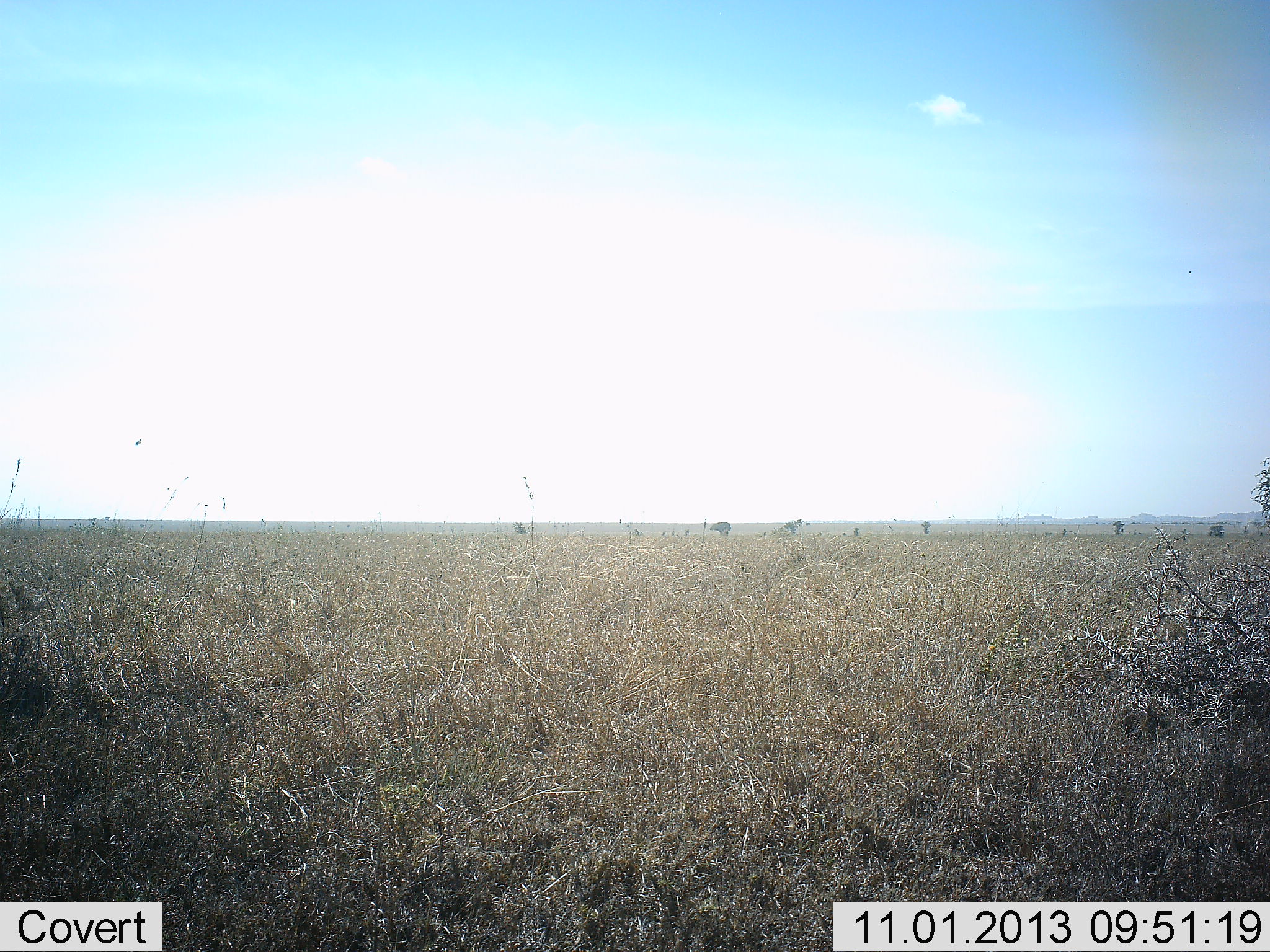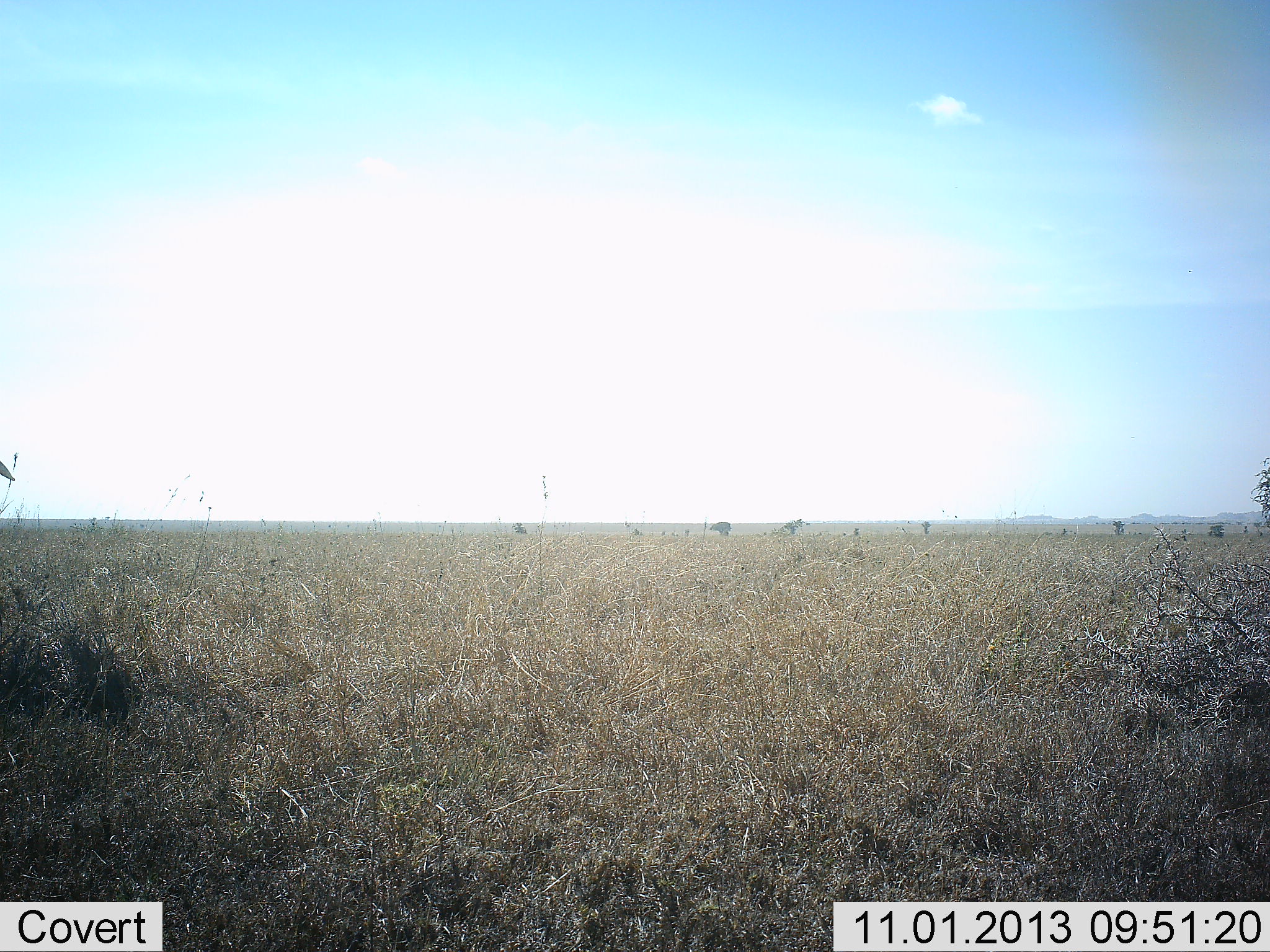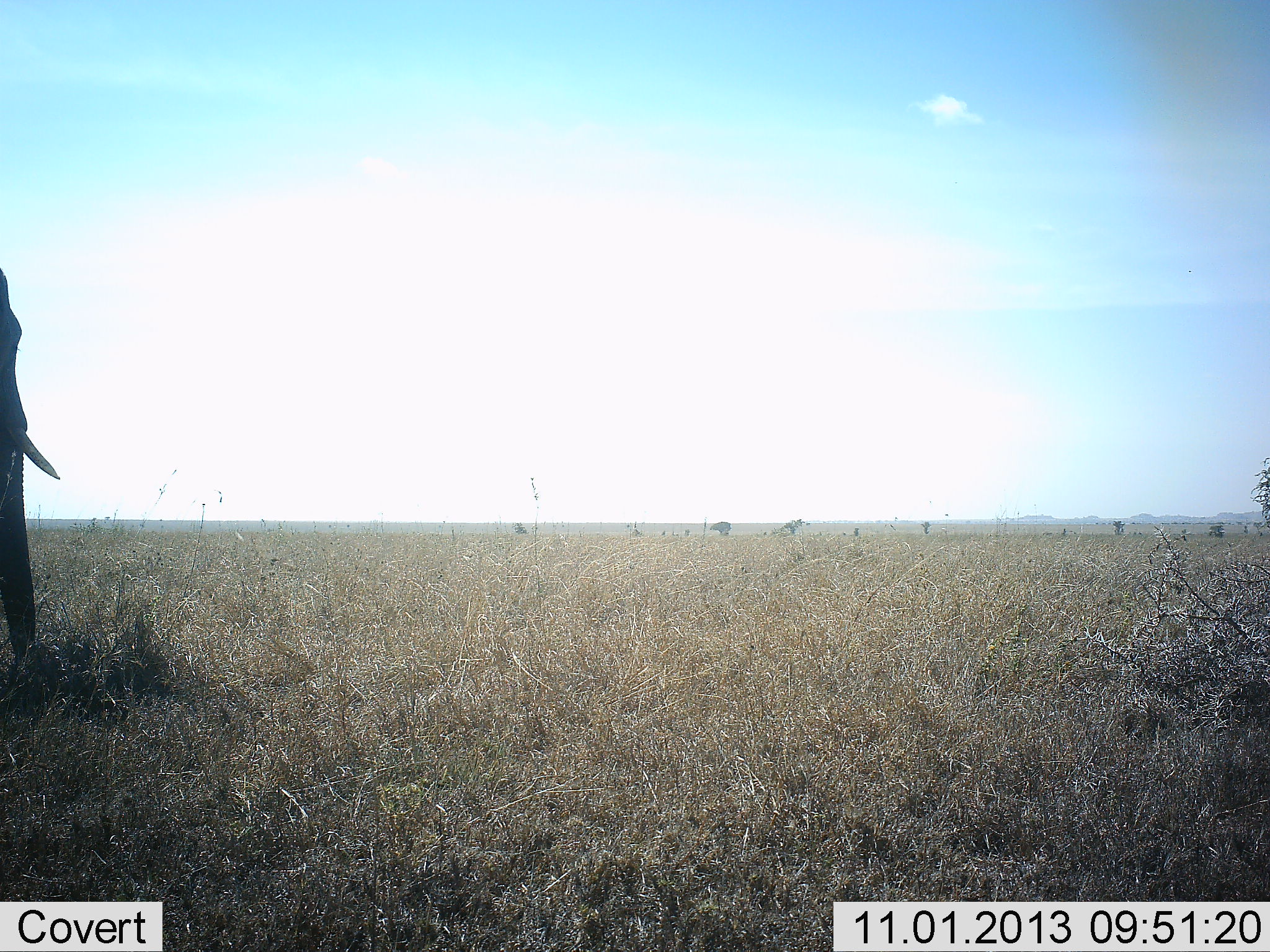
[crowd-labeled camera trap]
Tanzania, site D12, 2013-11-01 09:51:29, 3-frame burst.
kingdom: Animalia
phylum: Chordata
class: Mammalia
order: Proboscidea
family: Elephantidae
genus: Loxodonta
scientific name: Loxodonta africana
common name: african bush elephant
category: elephant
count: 1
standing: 10%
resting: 0%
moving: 80%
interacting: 0%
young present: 0%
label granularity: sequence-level